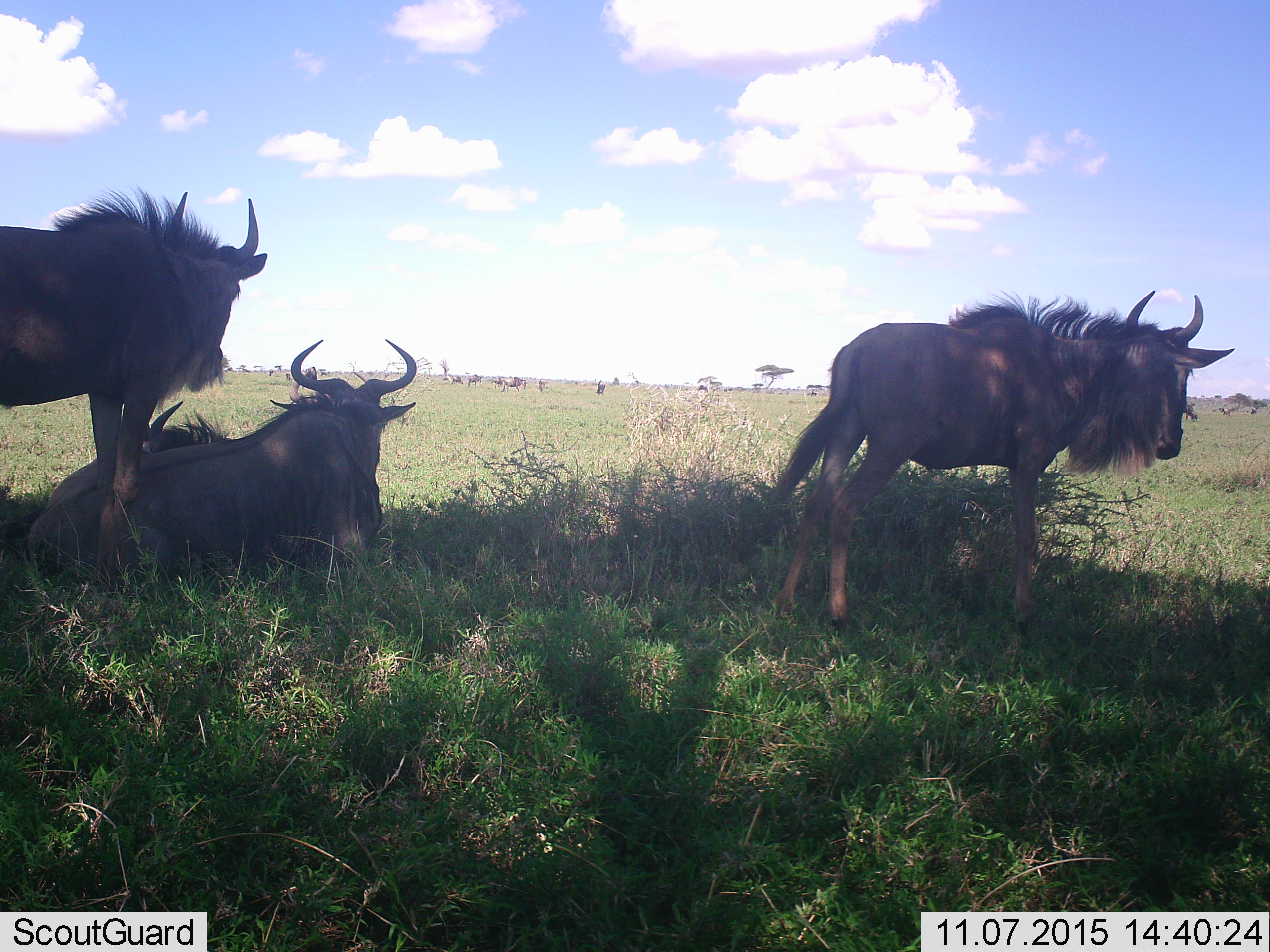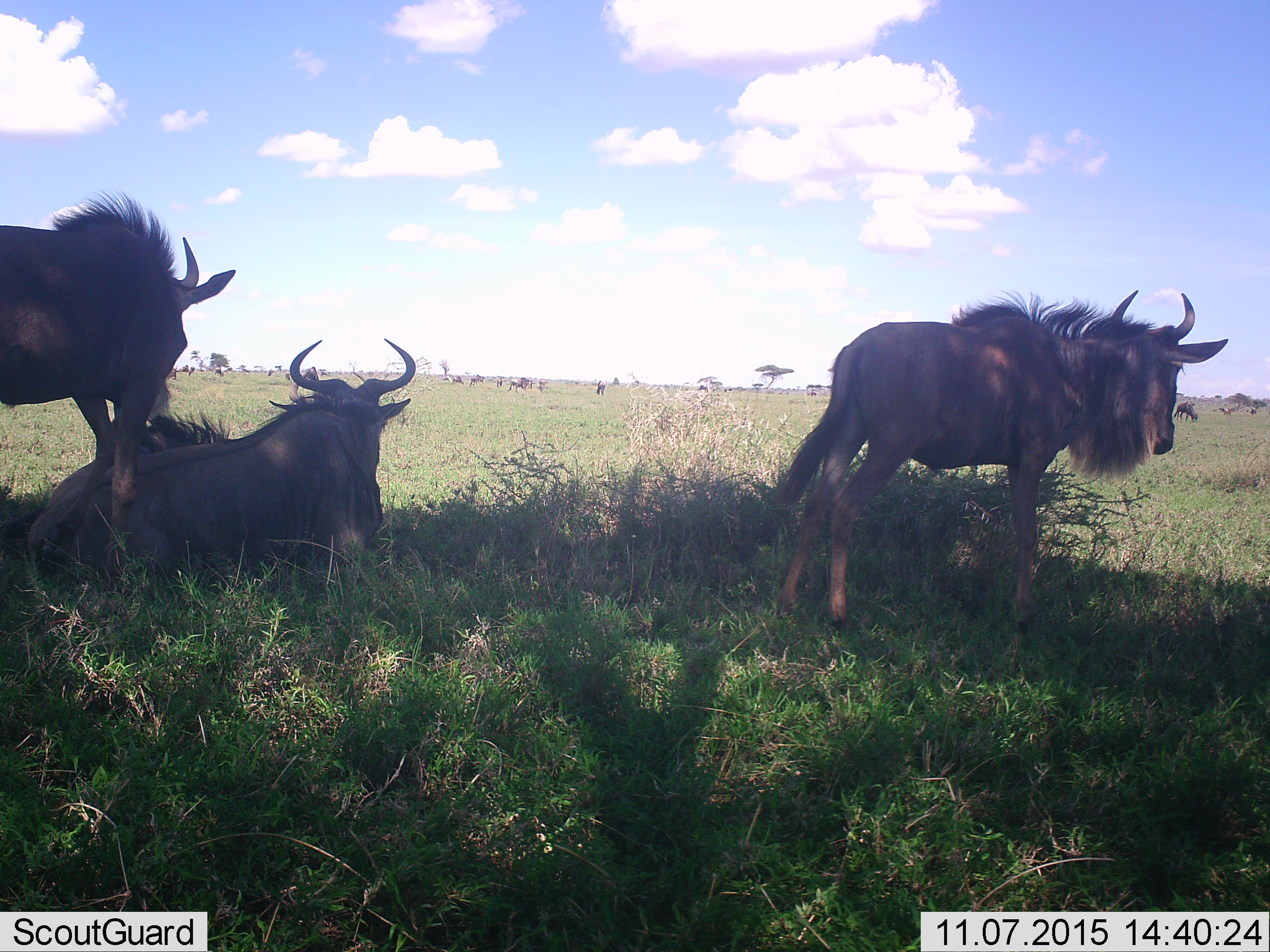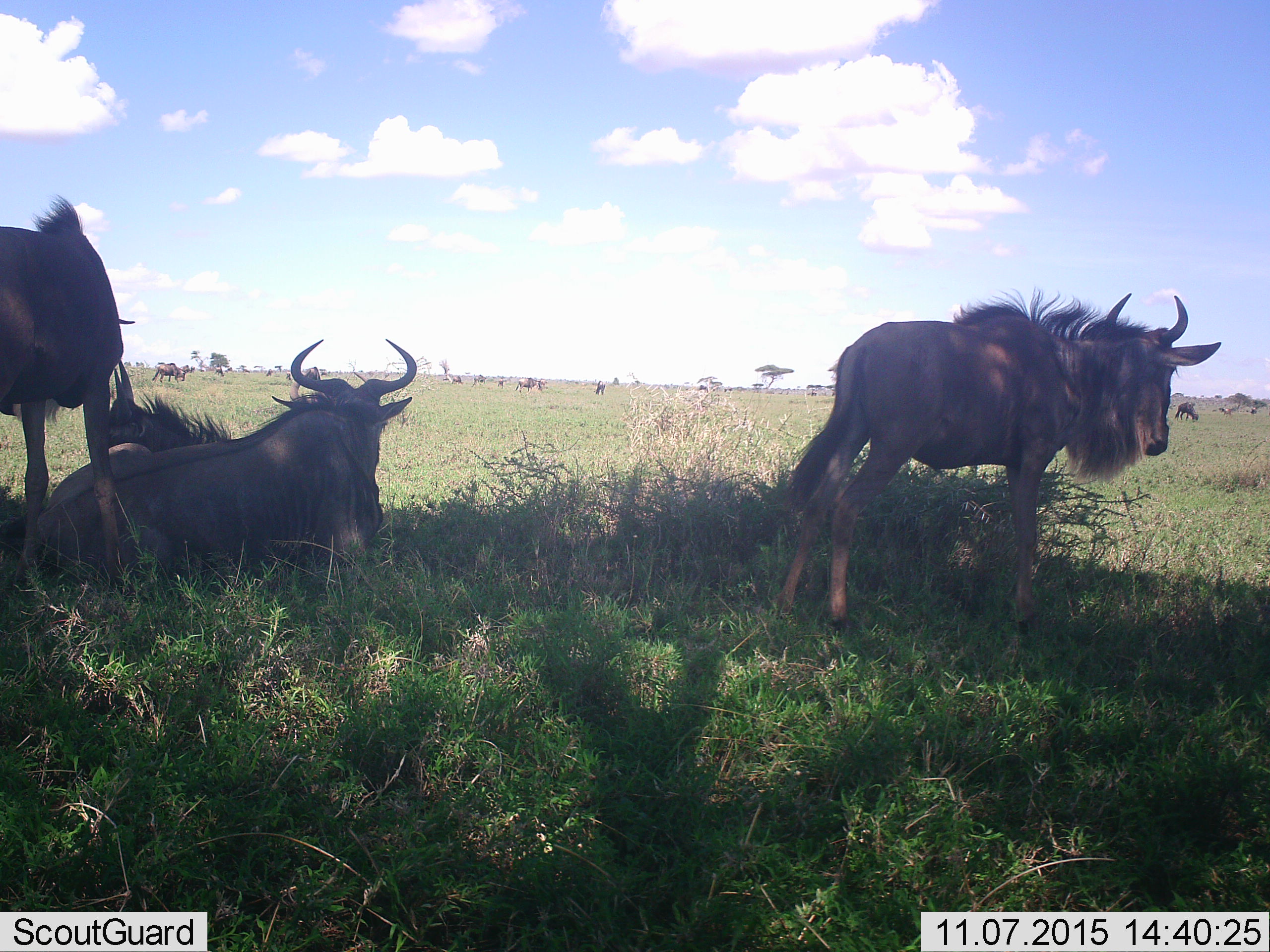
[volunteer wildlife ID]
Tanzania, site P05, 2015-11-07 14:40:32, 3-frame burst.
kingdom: Animalia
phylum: Chordata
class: Mammalia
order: Artiodactyla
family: Bovidae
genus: Connochaetes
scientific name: Connochaetes taurinus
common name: blue wildebeest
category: wildebeest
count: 10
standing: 90%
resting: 90%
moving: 40%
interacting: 10%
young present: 10%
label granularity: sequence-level